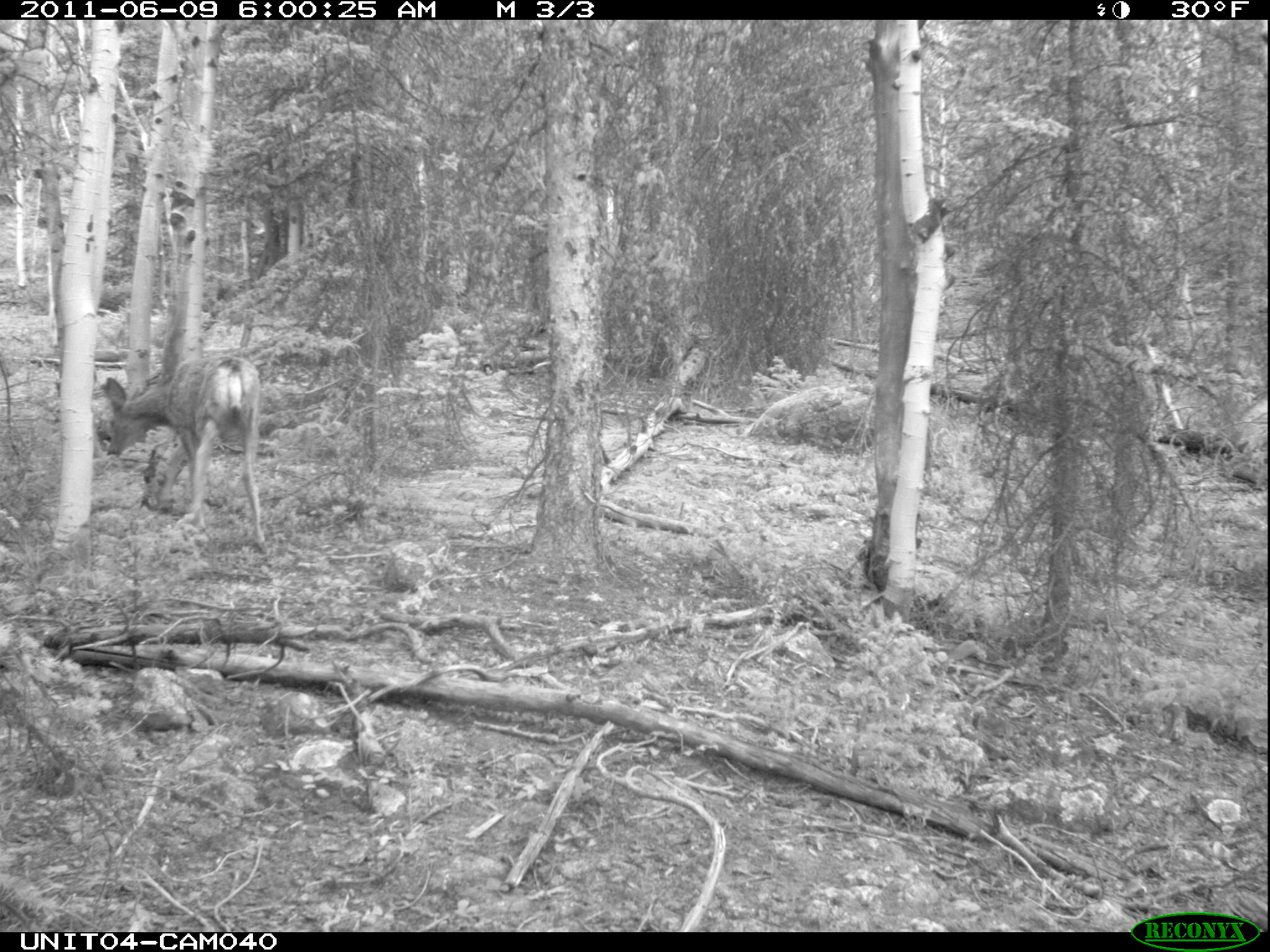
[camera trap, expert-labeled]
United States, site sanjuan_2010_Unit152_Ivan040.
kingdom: Animalia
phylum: Chordata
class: Mammalia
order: Artiodactyla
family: Cervidae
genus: Odocoileus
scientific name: Odocoileus hemionus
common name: mule deer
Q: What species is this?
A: Odocoileus hemionus (mule deer).